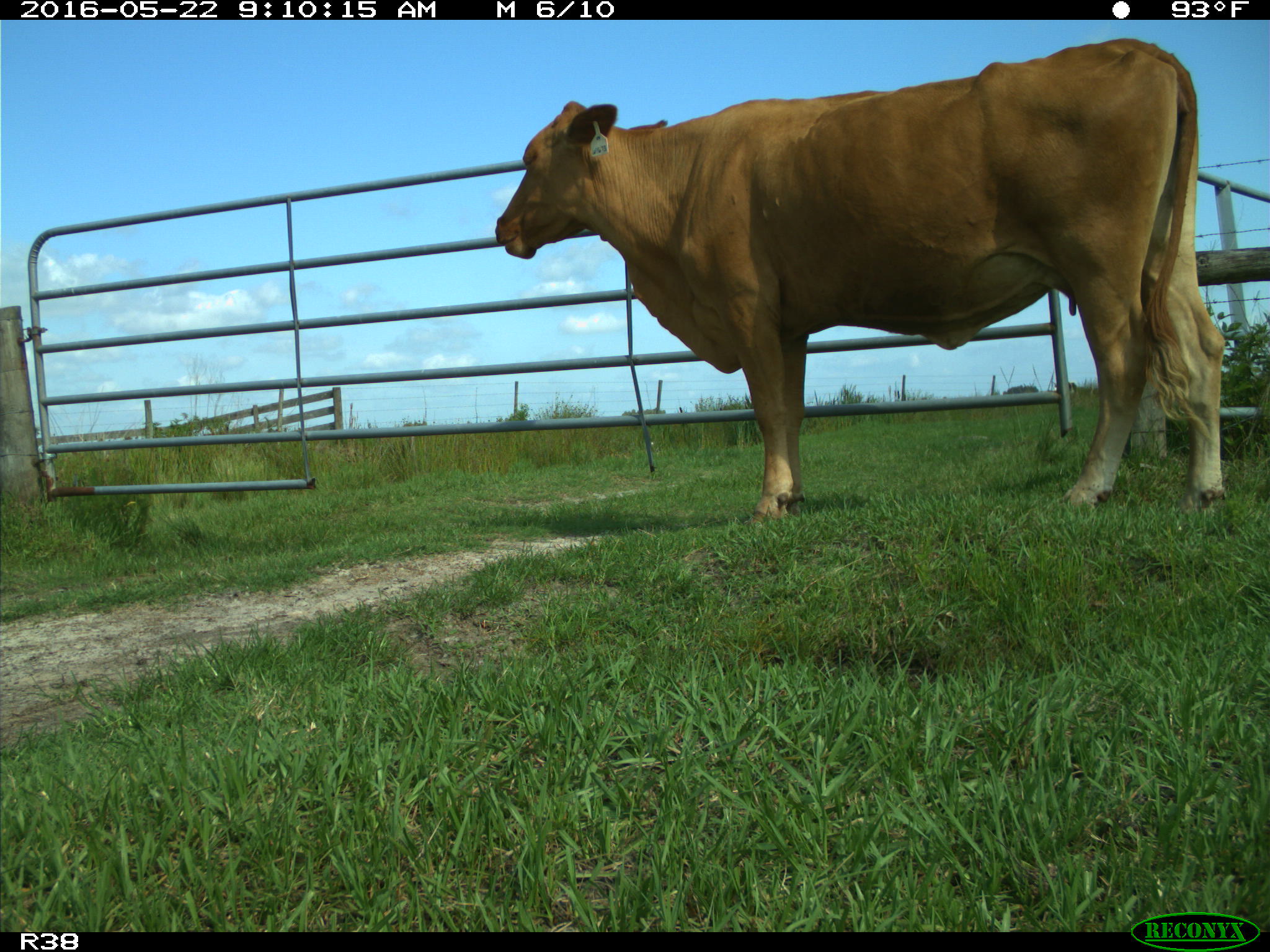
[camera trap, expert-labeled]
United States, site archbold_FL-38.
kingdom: Animalia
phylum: Chordata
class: Mammalia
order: Artiodactyla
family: Bovidae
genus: Bos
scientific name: Bos taurus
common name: domestic cow